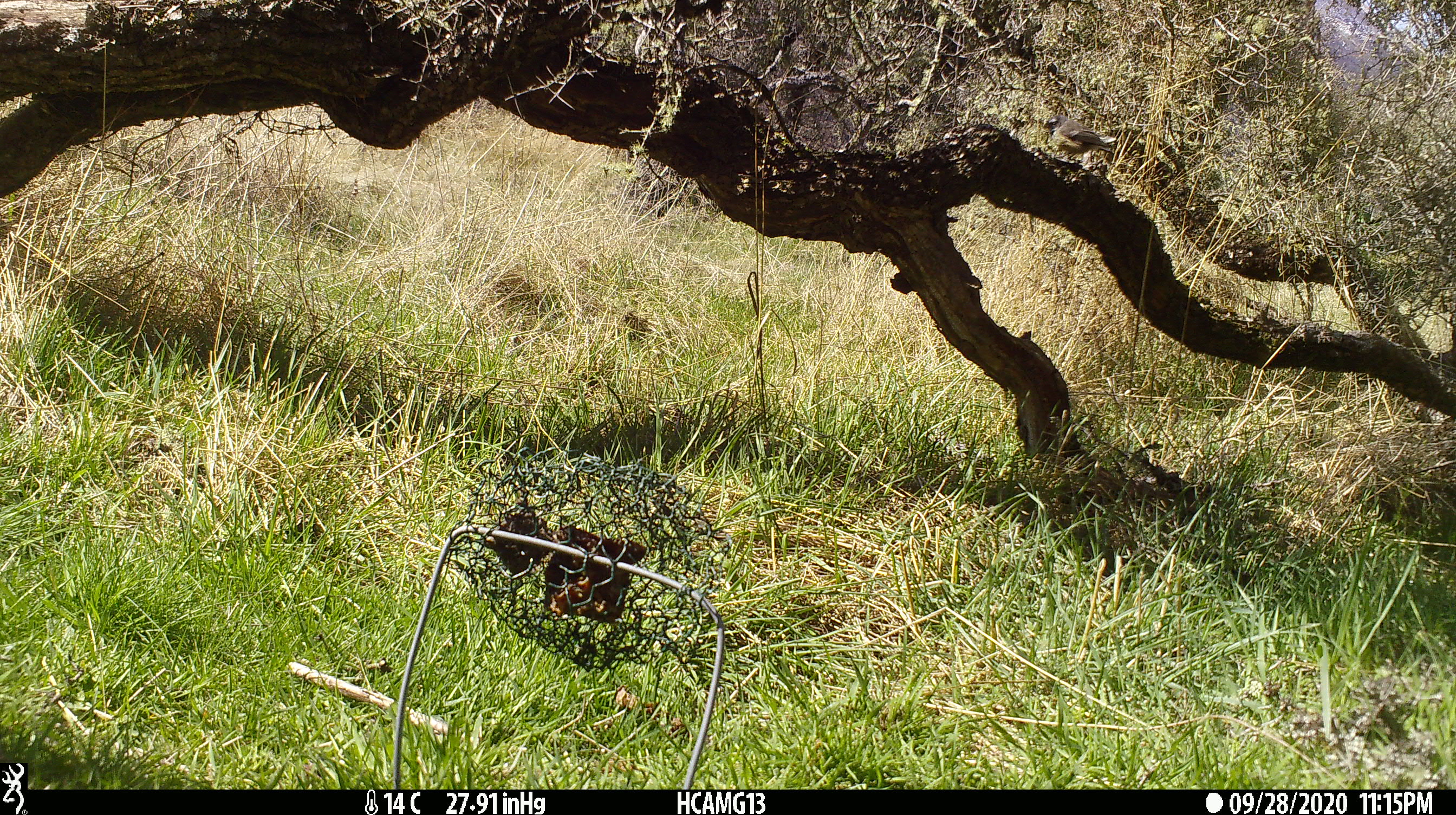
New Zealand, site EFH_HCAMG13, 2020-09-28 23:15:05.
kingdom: Animalia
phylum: Chordata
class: Aves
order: Passeriformes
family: Rhipiduridae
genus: Rhipidura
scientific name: Rhipidura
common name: fantails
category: fantail